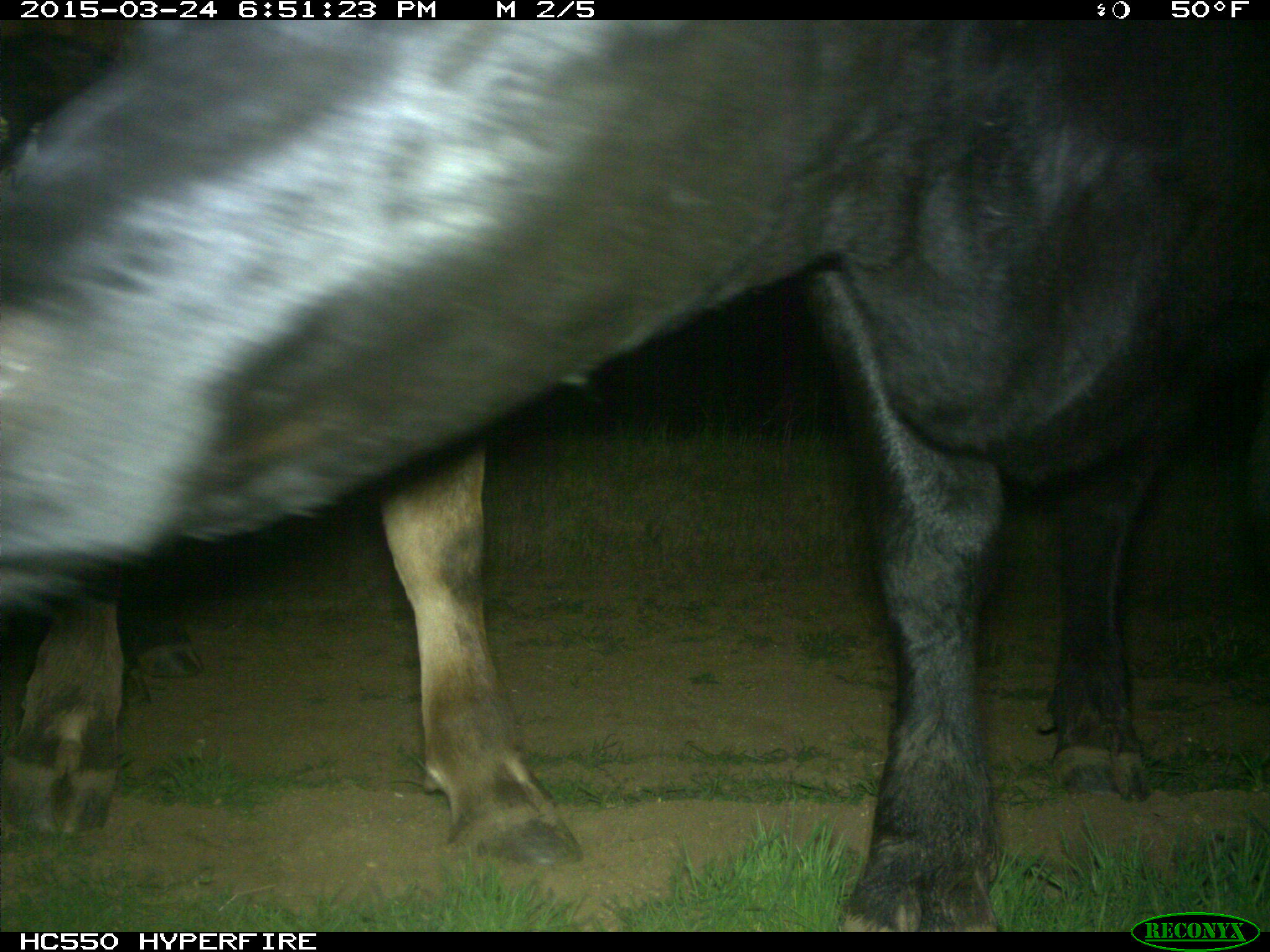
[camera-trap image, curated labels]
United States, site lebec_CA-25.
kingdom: Animalia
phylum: Chordata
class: Mammalia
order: Artiodactyla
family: Bovidae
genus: Bos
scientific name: Bos taurus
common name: domestic cow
Bos taurus (domestic cow).